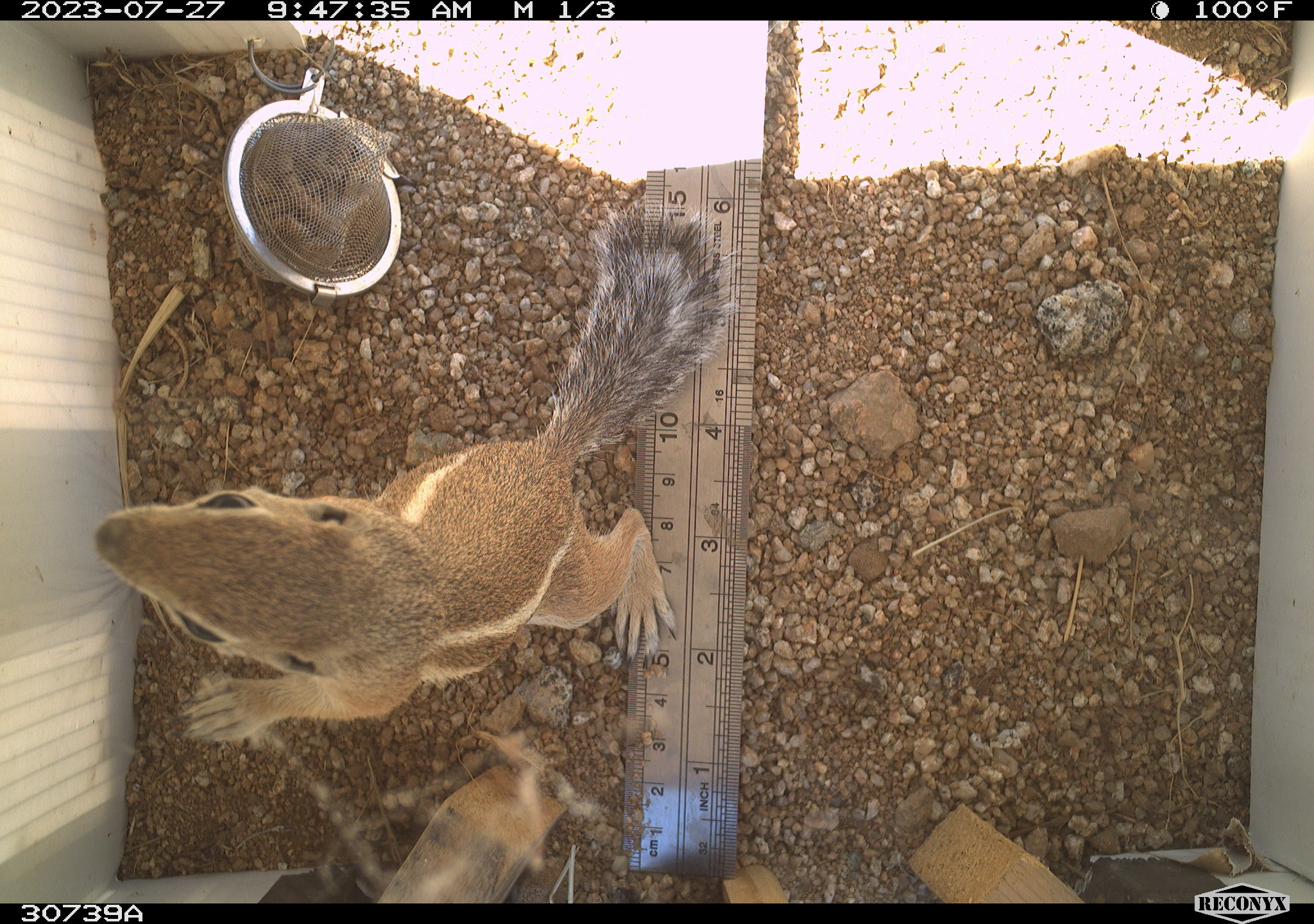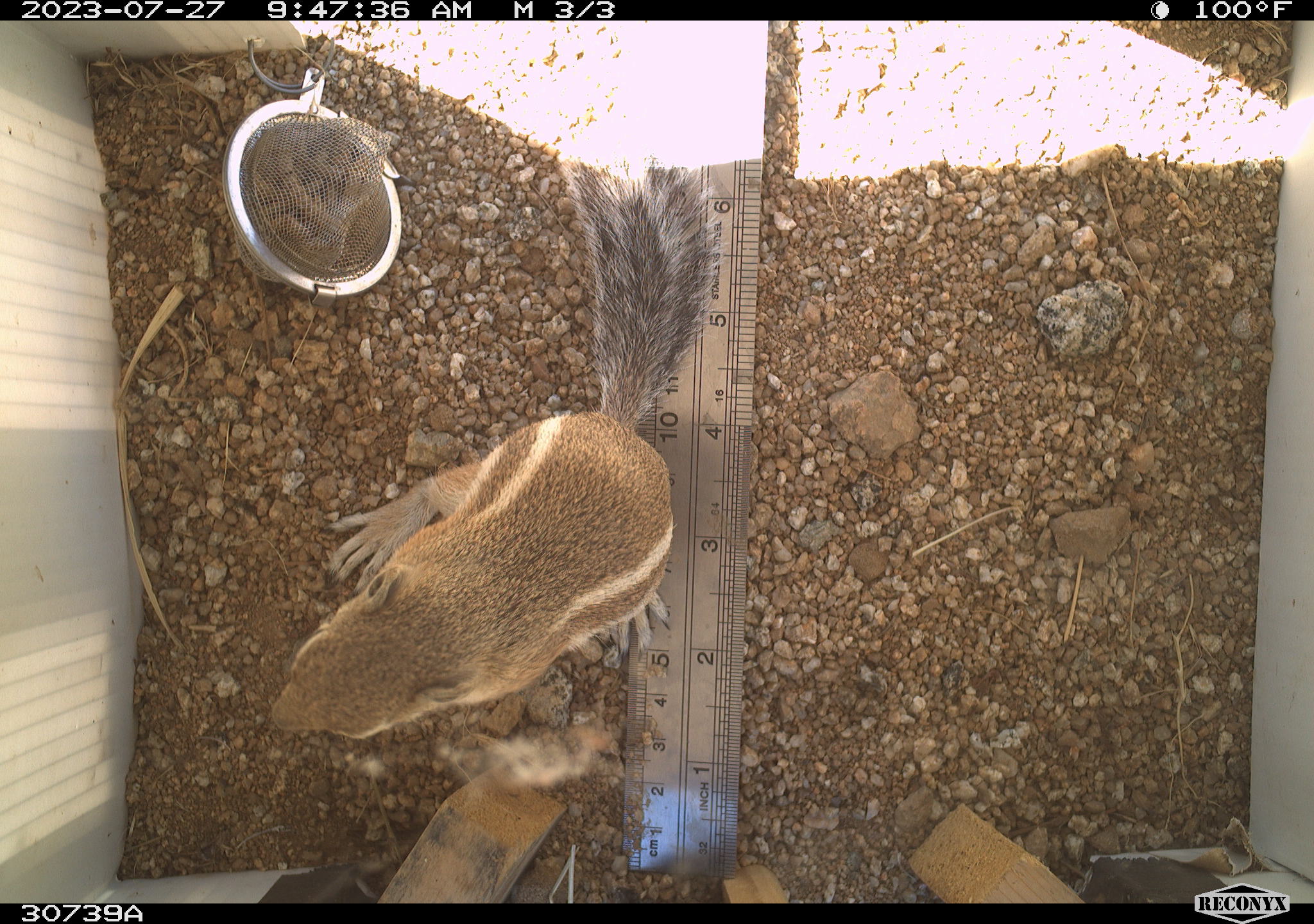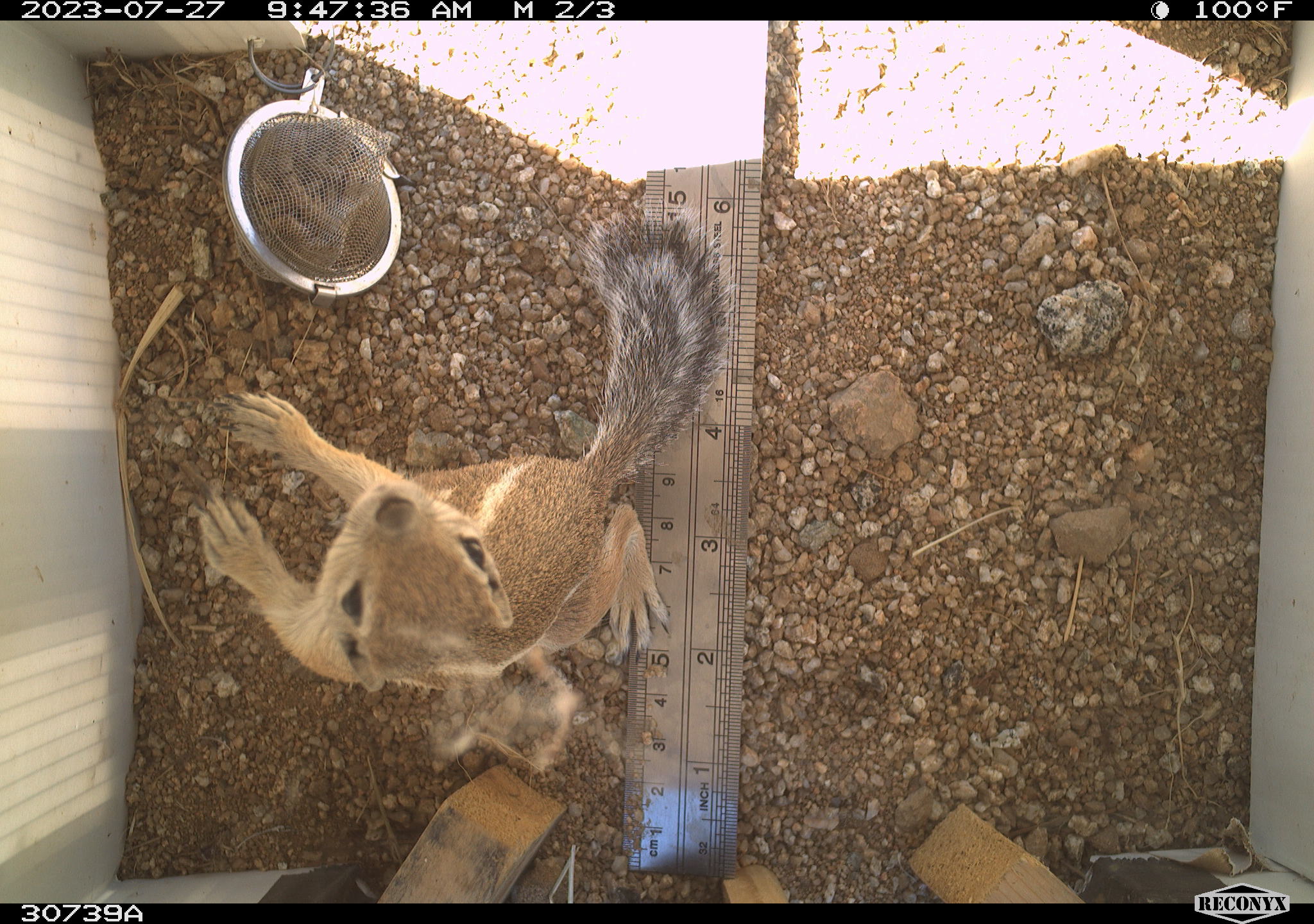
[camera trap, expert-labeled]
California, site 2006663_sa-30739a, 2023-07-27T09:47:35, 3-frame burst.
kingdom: Animalia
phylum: Chordata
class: Mammalia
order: Rodentia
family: Sciuridae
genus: Ammospermophilus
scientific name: Ammospermophilus leucurus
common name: white-tailed antelope squirrel